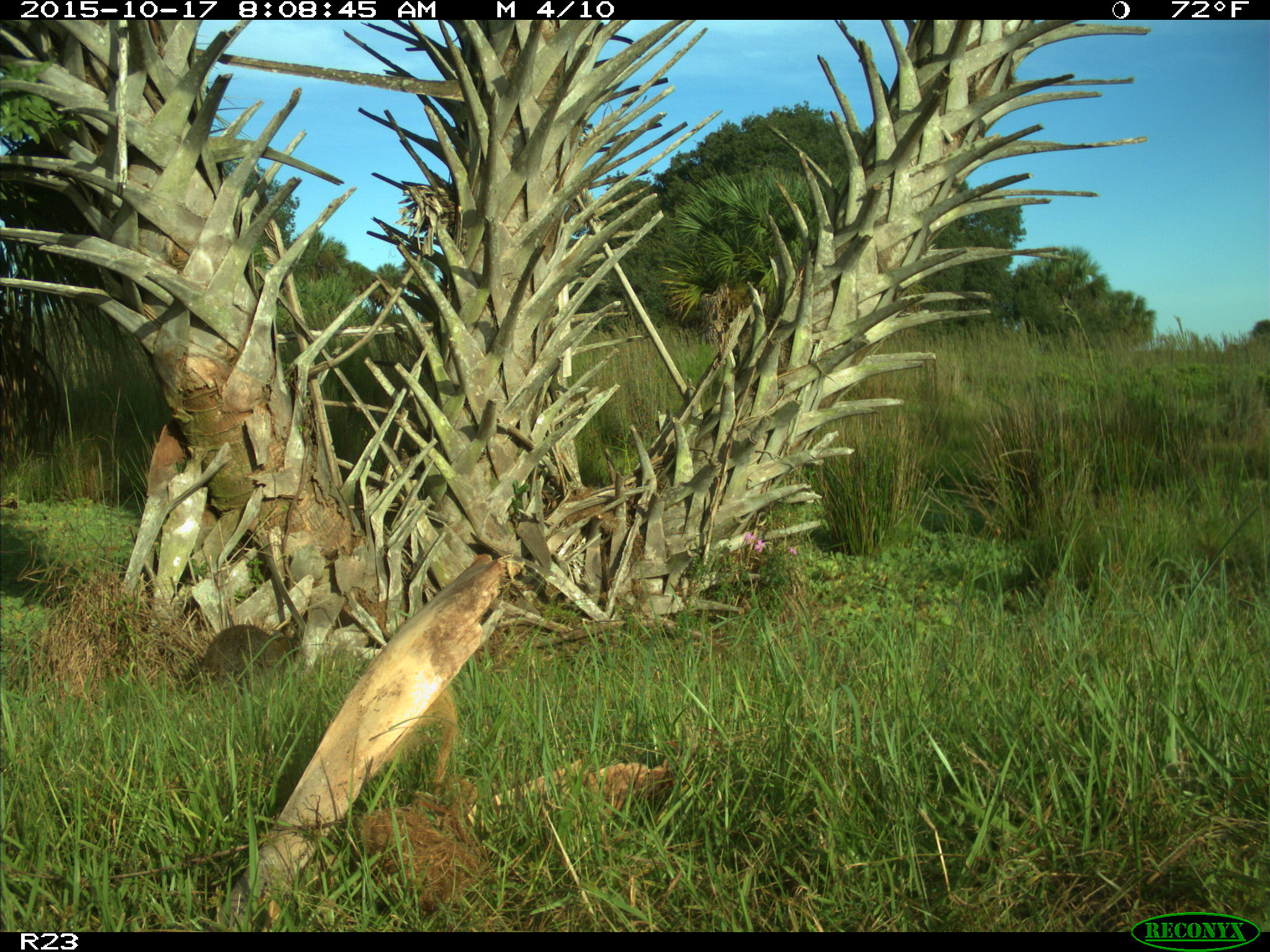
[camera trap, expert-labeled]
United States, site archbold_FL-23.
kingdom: Animalia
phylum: Chordata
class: Mammalia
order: Carnivora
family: Procyonidae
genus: Procyon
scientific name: Procyon lotor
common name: common raccoon